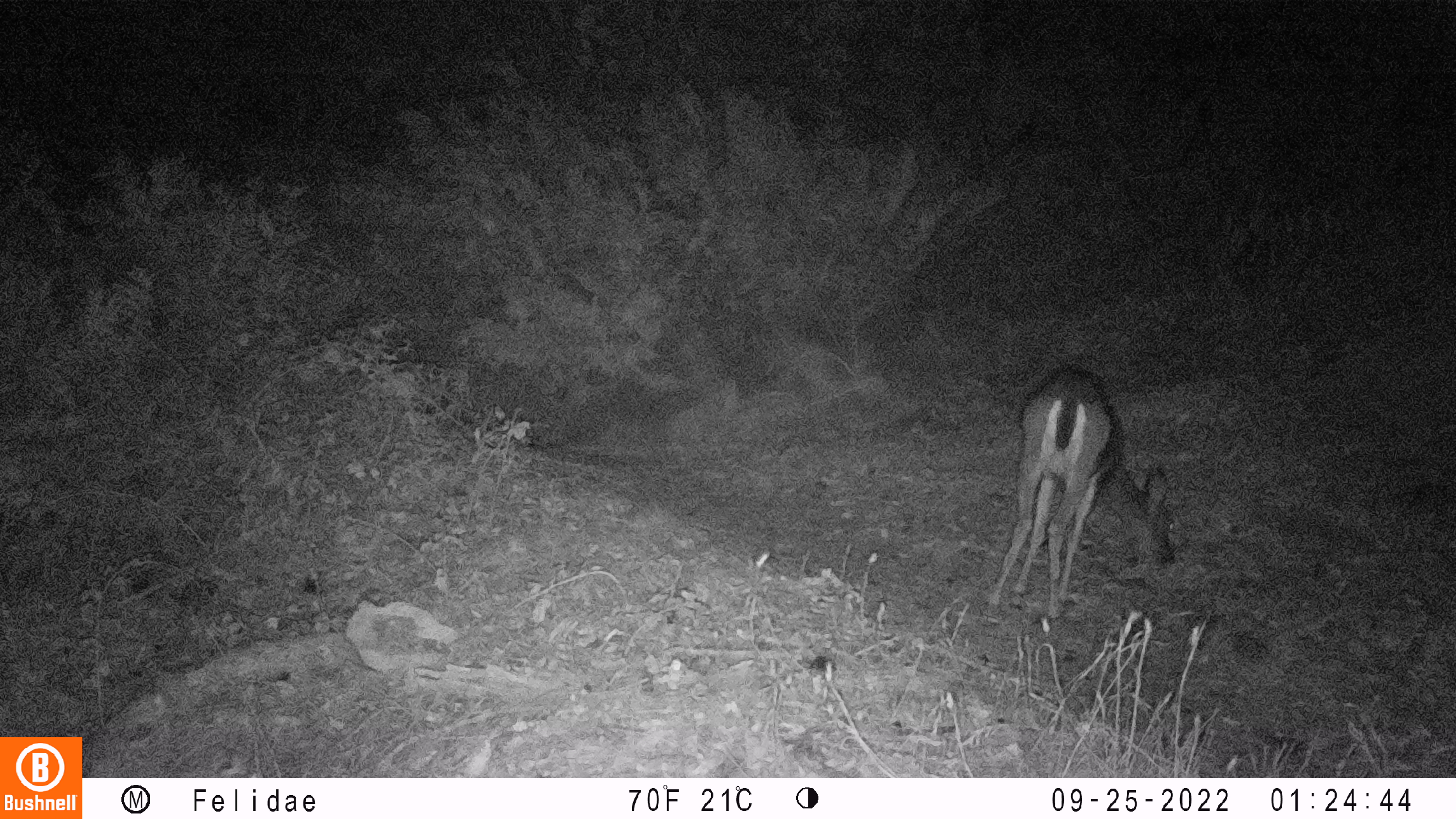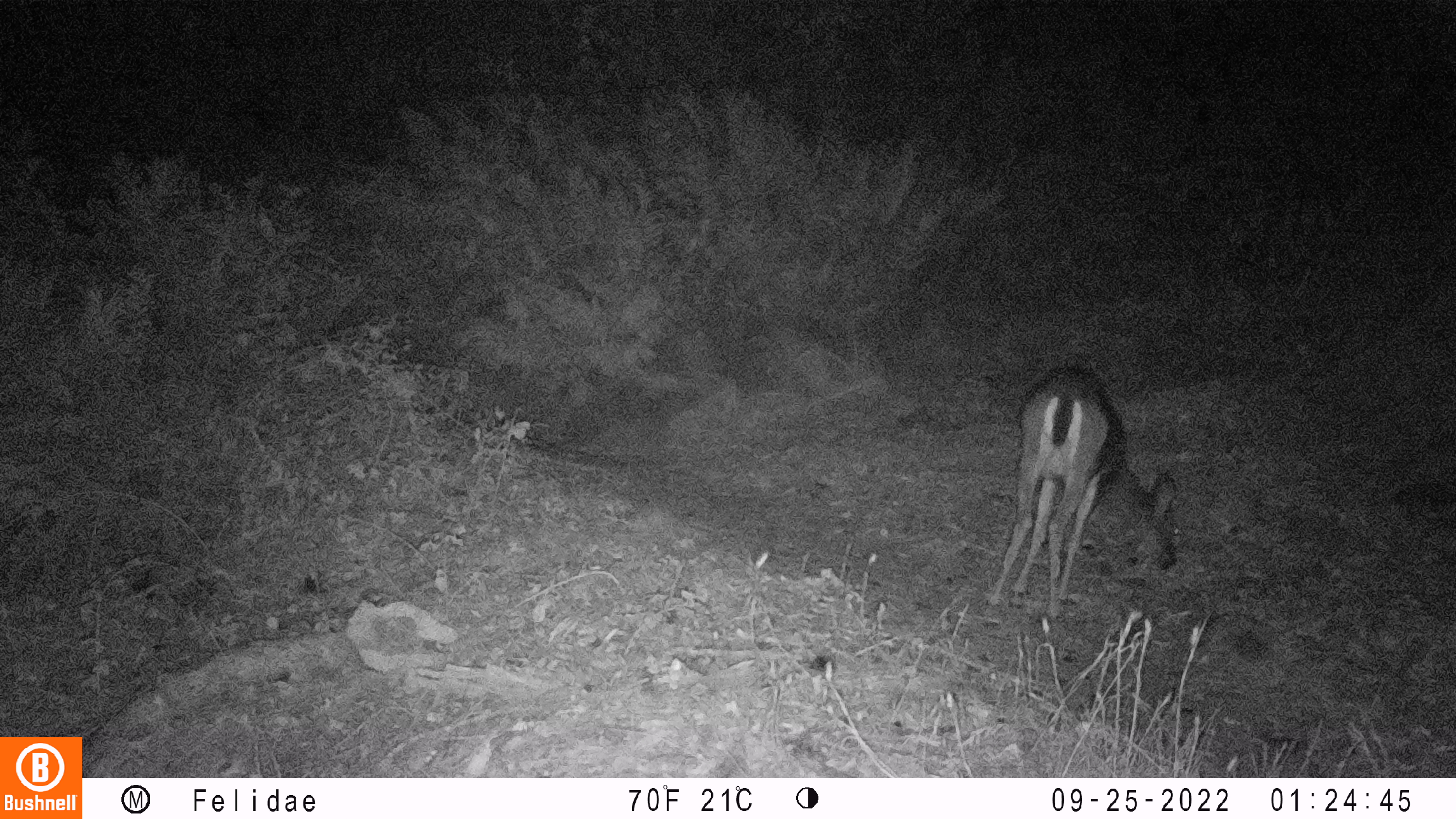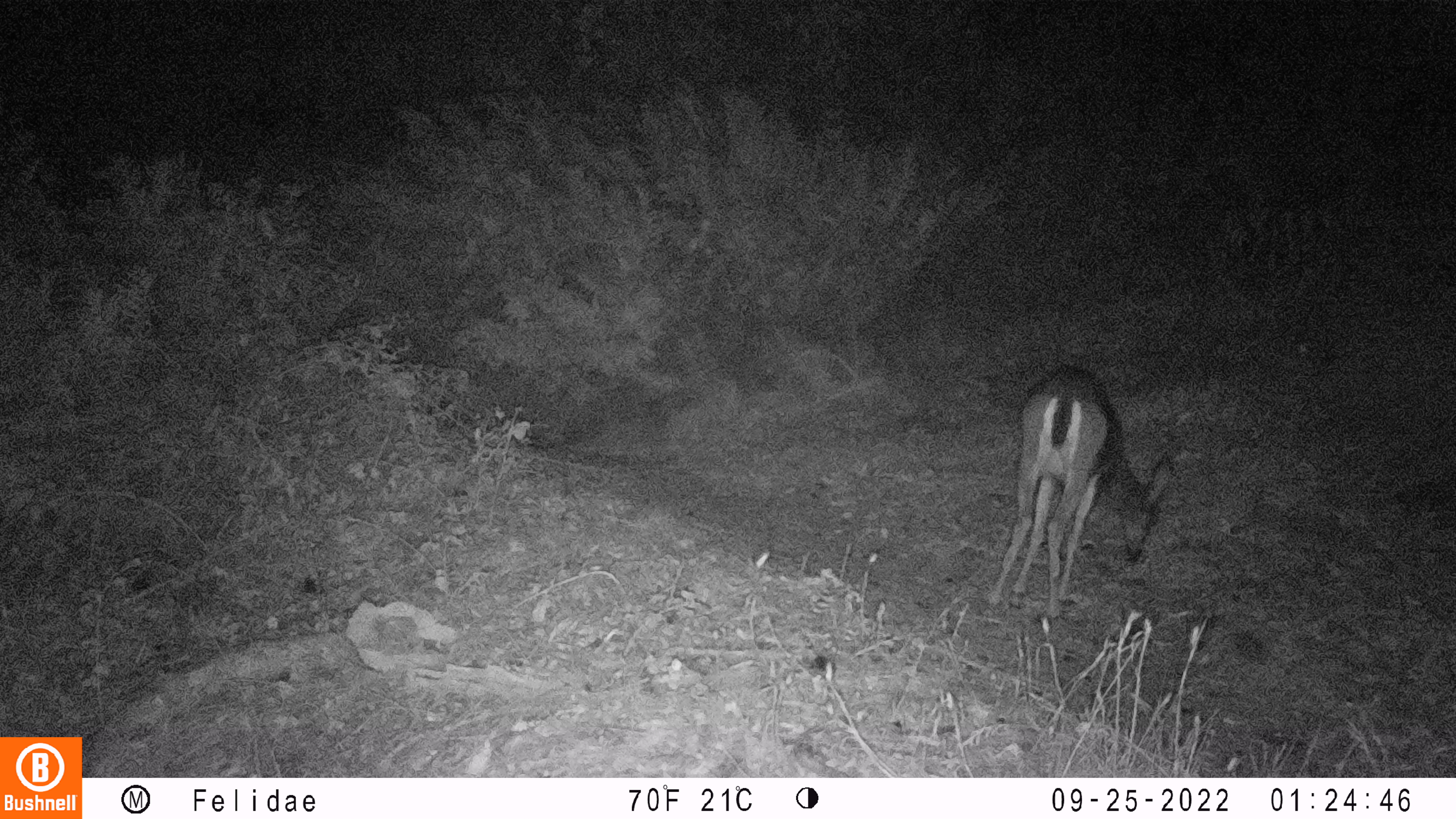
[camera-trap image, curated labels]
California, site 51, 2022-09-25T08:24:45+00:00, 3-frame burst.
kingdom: Animalia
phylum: Chordata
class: Mammalia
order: Artiodactyla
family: Cervidae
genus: Odocoileus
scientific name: Odocoileus hemionus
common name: mule deer